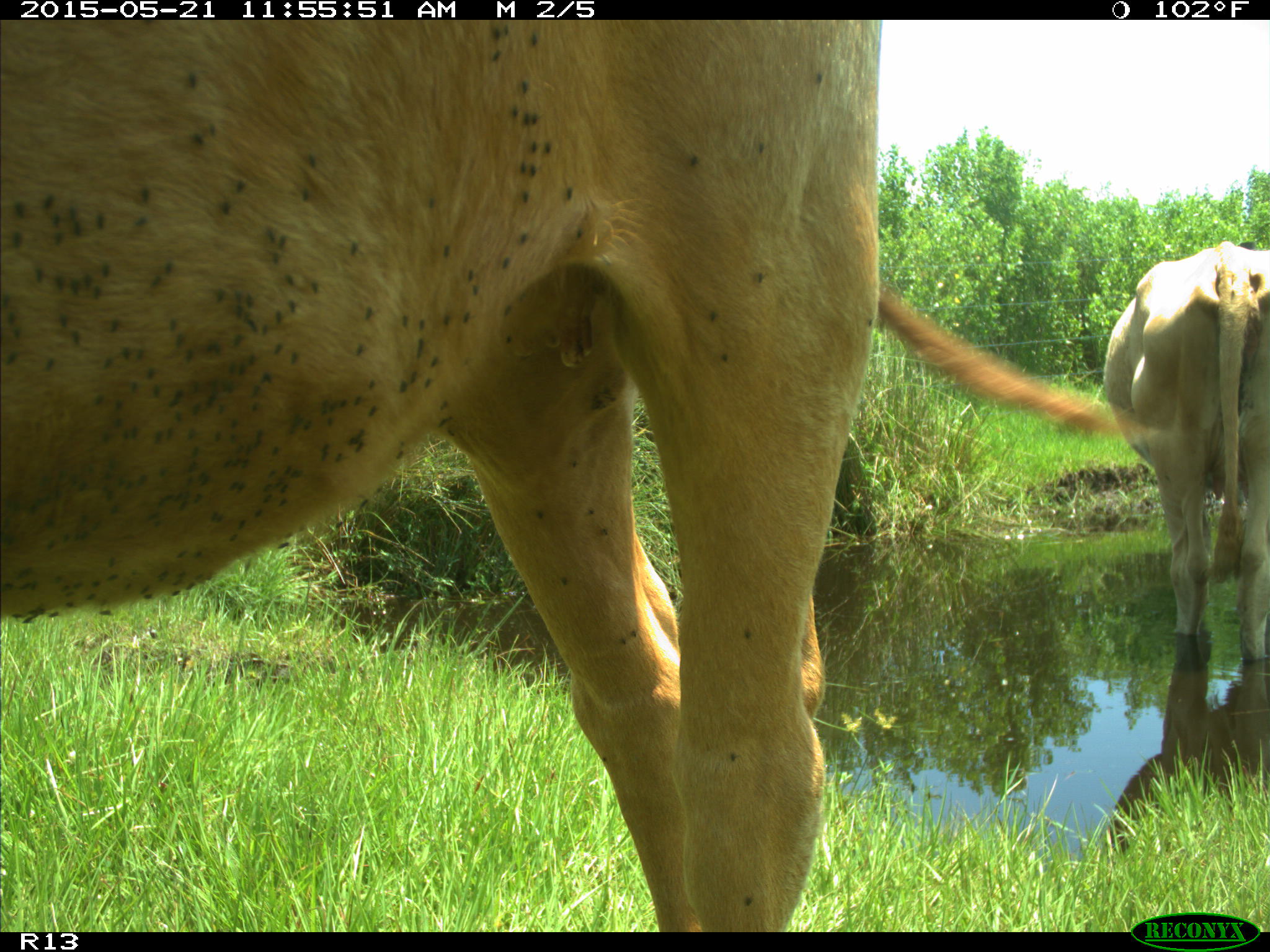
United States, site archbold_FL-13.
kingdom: Animalia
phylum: Chordata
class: Mammalia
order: Artiodactyla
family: Bovidae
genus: Bos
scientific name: Bos taurus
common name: domestic cow